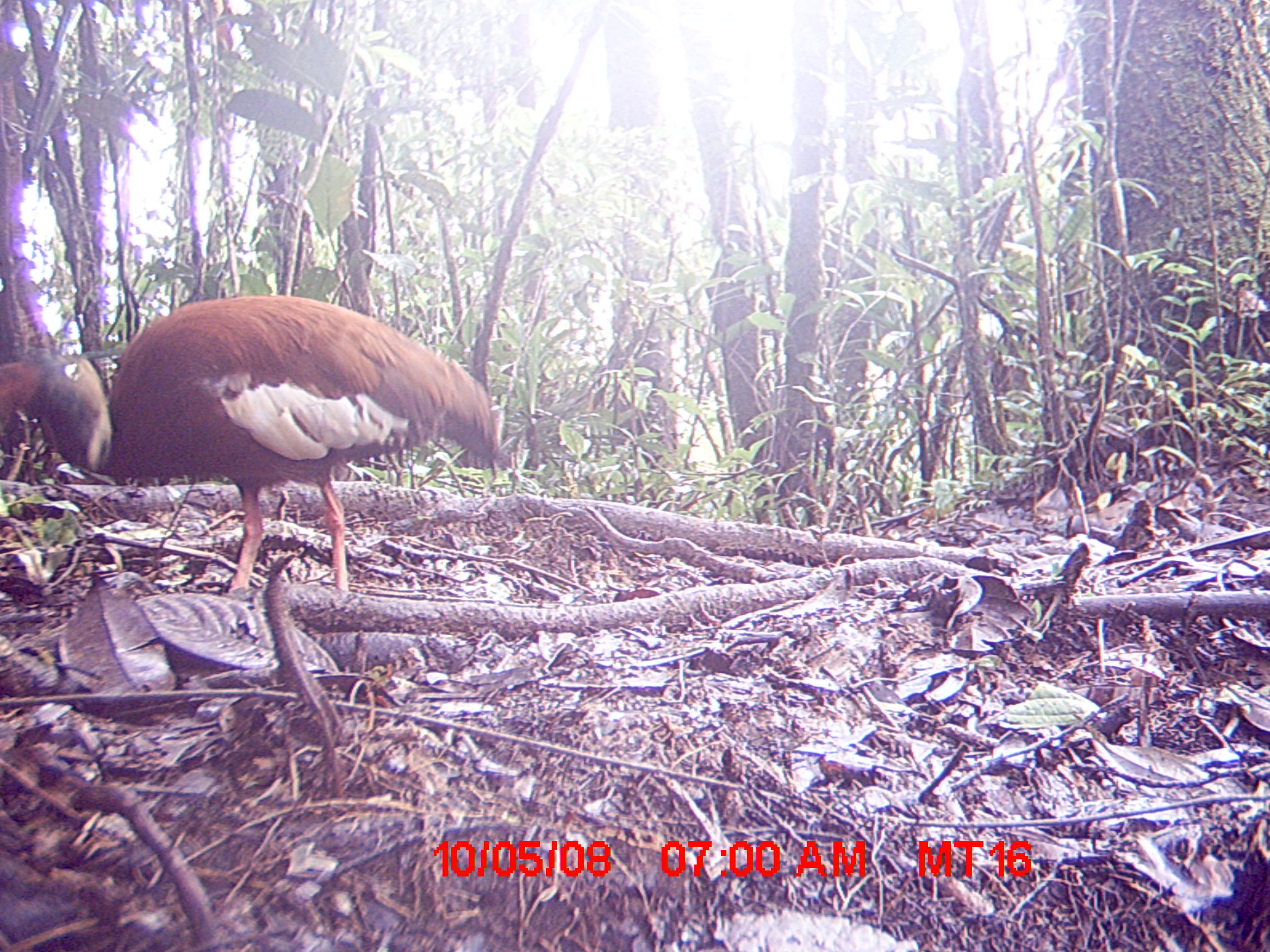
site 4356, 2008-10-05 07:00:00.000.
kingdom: Animalia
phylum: Chordata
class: Aves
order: Pelecaniformes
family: Threskiornithidae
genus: Lophotibis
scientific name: Lophotibis cristata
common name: madagascan ibis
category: lophotibis cristataa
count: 2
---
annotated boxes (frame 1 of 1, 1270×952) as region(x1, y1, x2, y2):
lophotibis cristataa: region(0, 293, 503, 592)